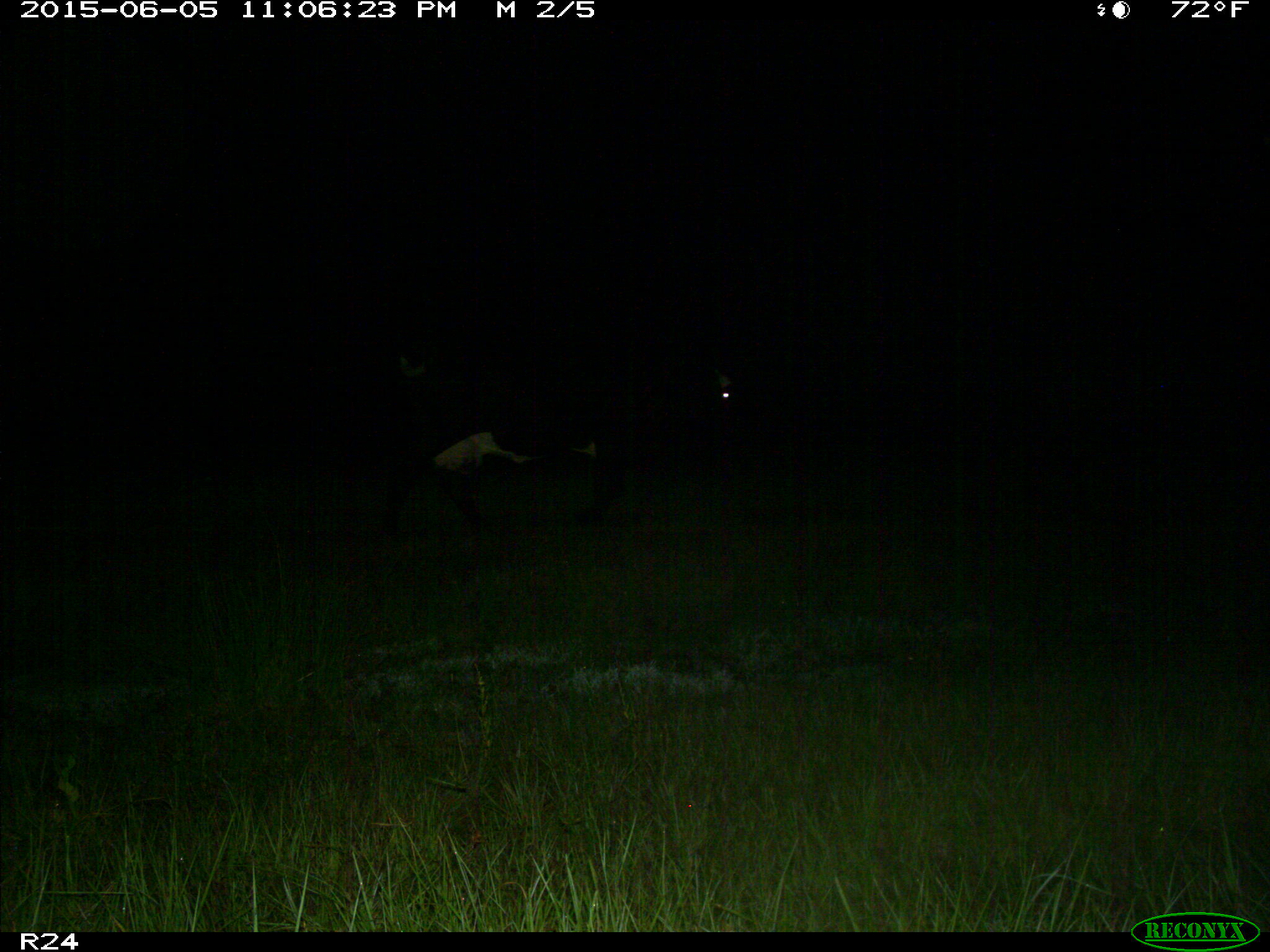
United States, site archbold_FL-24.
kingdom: Animalia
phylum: Chordata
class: Mammalia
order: Artiodactyla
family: Bovidae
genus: Bos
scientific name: Bos taurus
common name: domestic cow